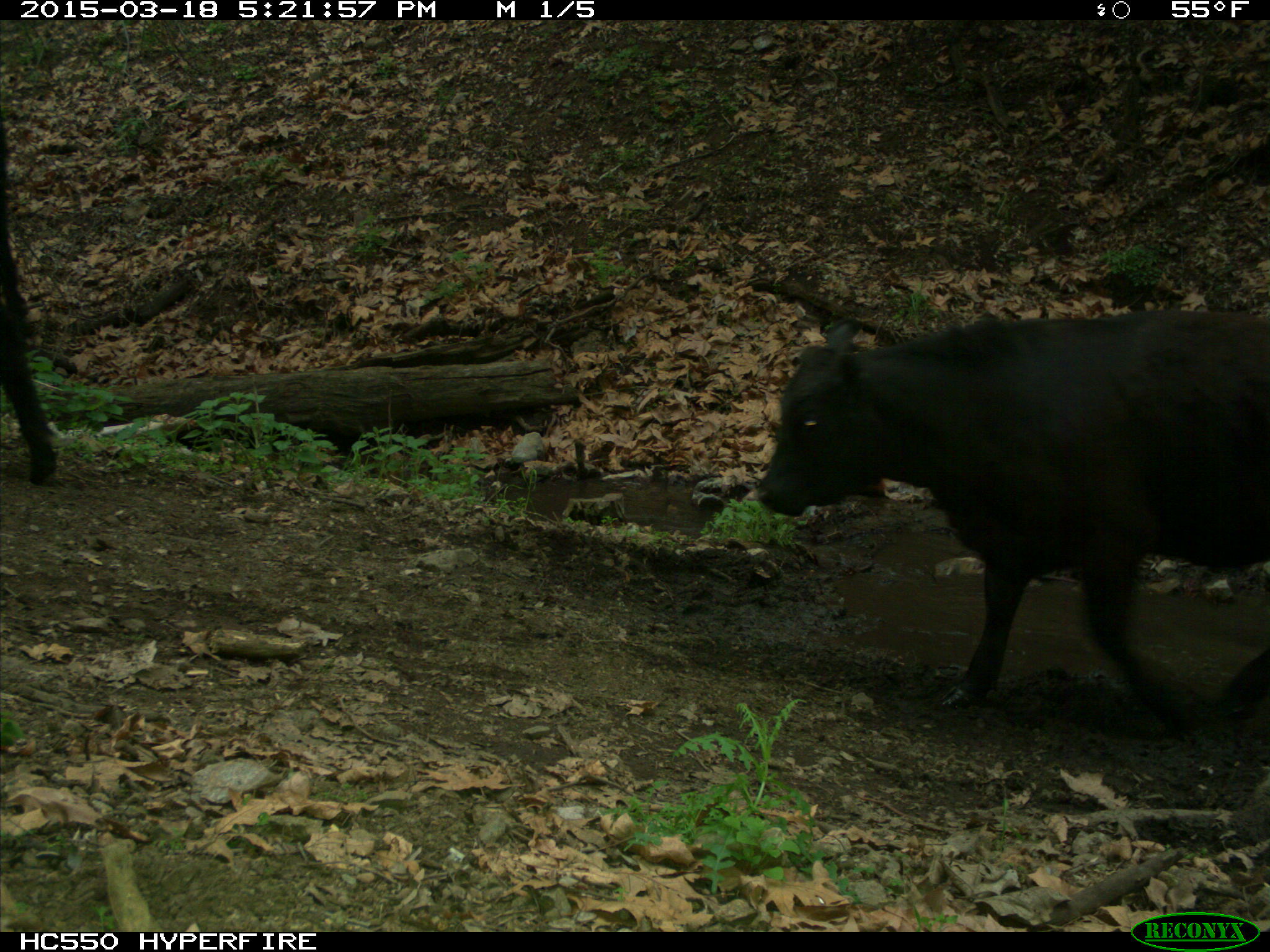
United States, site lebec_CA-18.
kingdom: Animalia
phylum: Chordata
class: Mammalia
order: Artiodactyla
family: Bovidae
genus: Bos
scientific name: Bos taurus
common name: domestic cow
Bos taurus (domestic cow).